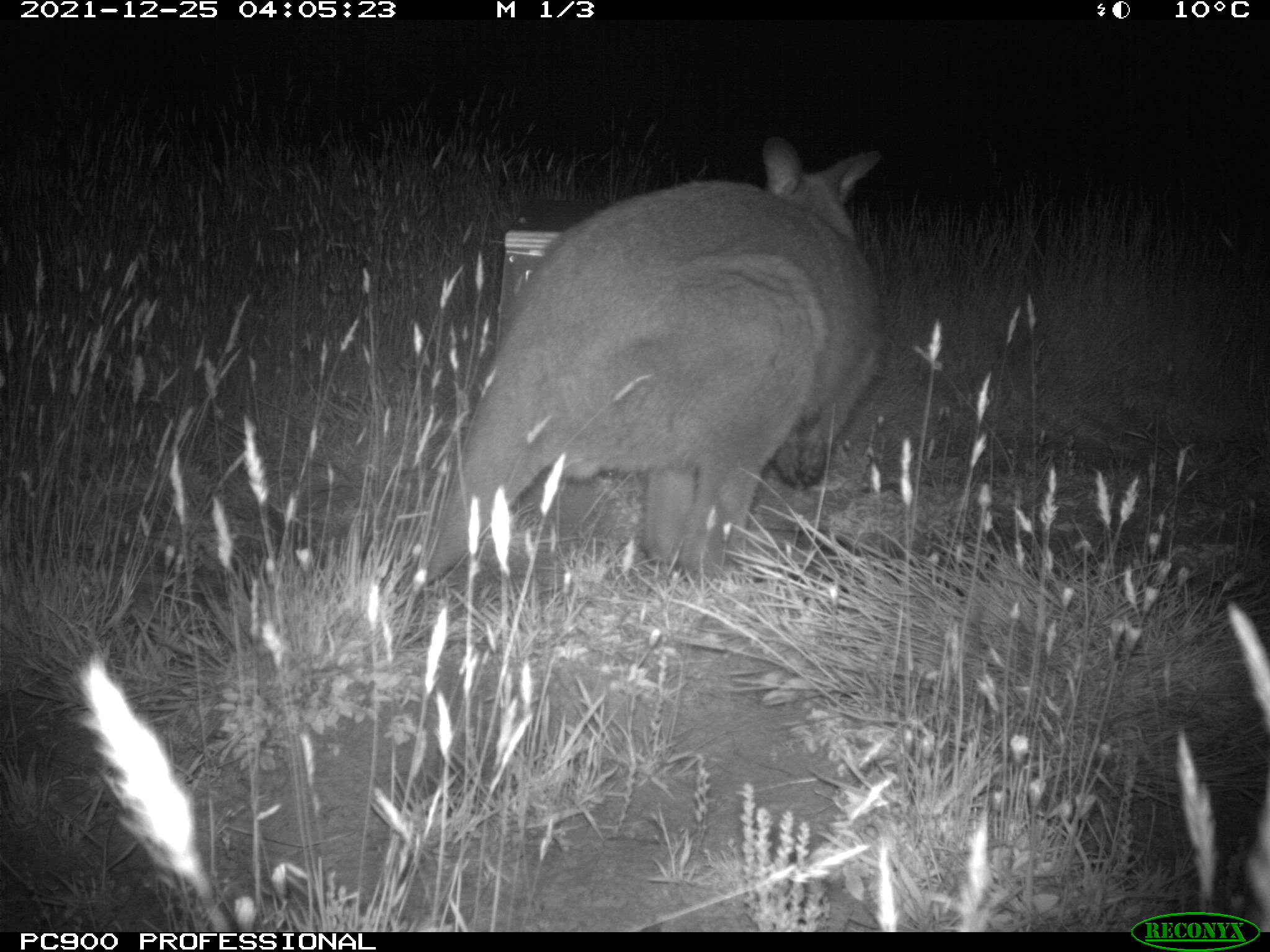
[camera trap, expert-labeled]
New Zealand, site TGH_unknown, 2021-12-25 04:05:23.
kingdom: Animalia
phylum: Chordata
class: Mammalia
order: Diprotodontia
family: Macropodidae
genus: Notamacropus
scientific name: Notamacropus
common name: wallaby